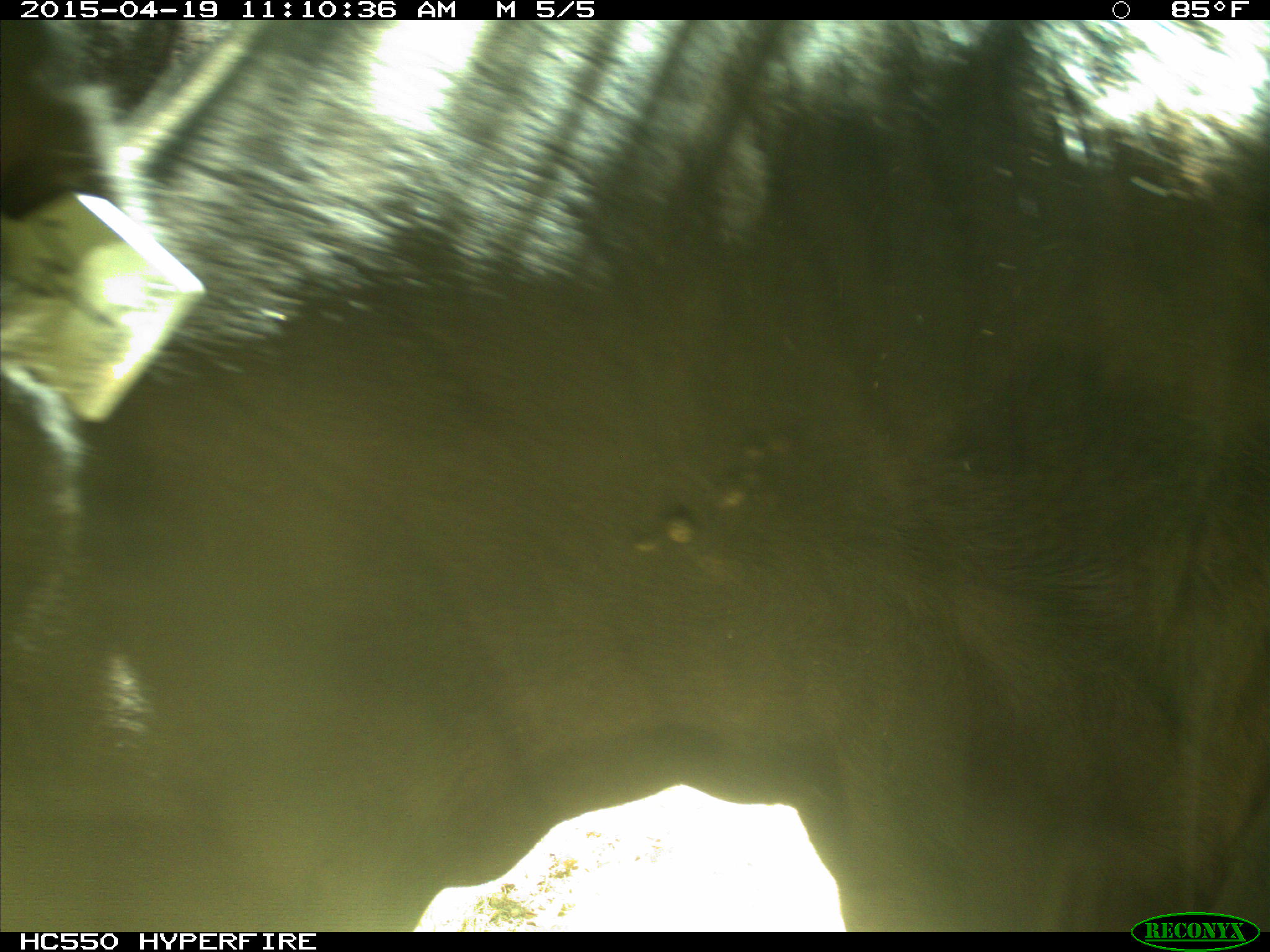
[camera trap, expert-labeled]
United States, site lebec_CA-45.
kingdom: Animalia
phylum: Chordata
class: Mammalia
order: Artiodactyla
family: Bovidae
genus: Bos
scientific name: Bos taurus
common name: domestic cow